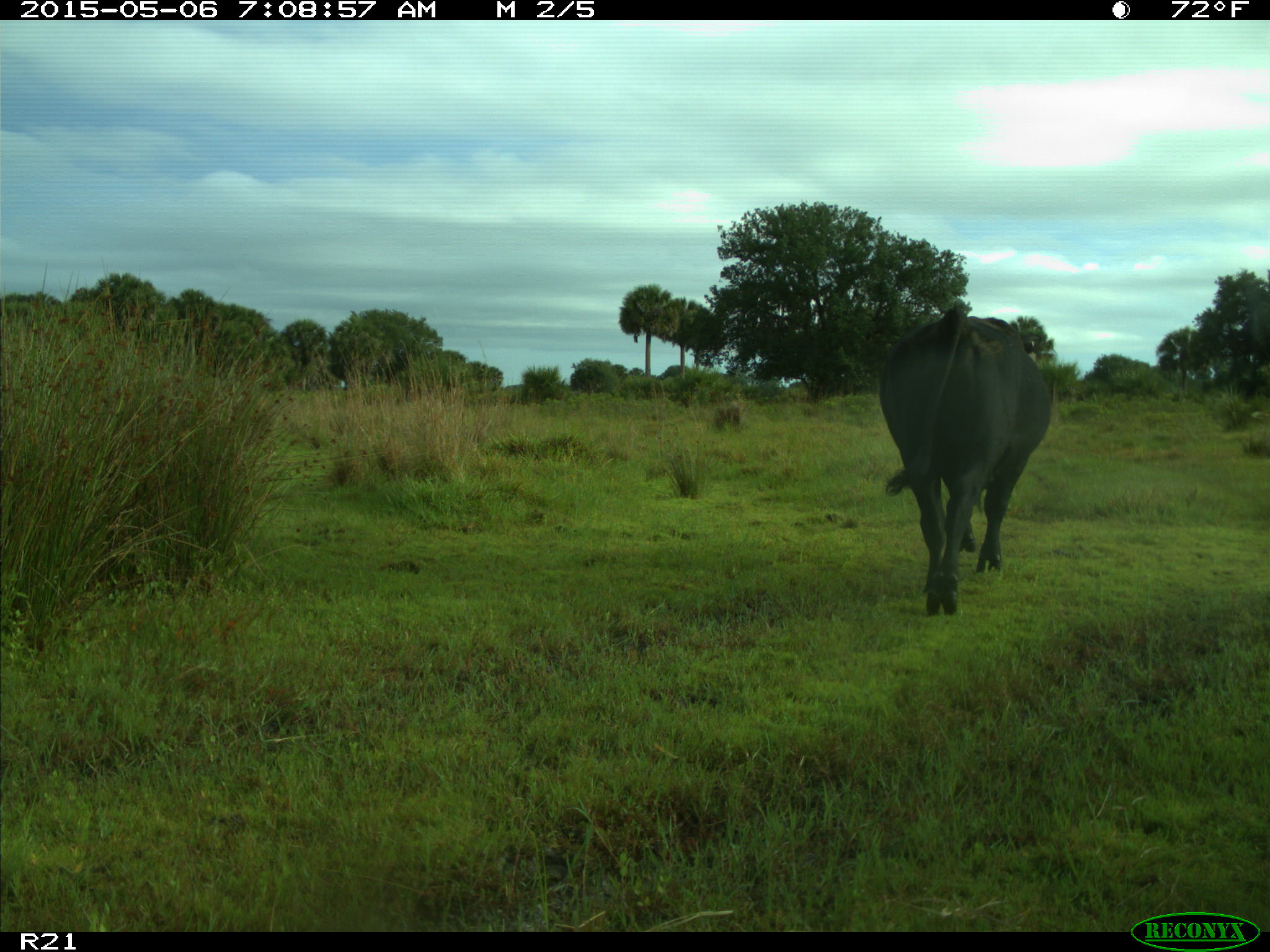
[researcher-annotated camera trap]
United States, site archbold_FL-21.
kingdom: Animalia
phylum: Chordata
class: Mammalia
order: Artiodactyla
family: Bovidae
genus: Bos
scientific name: Bos taurus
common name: domestic cow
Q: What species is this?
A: Bos taurus (domestic cow).